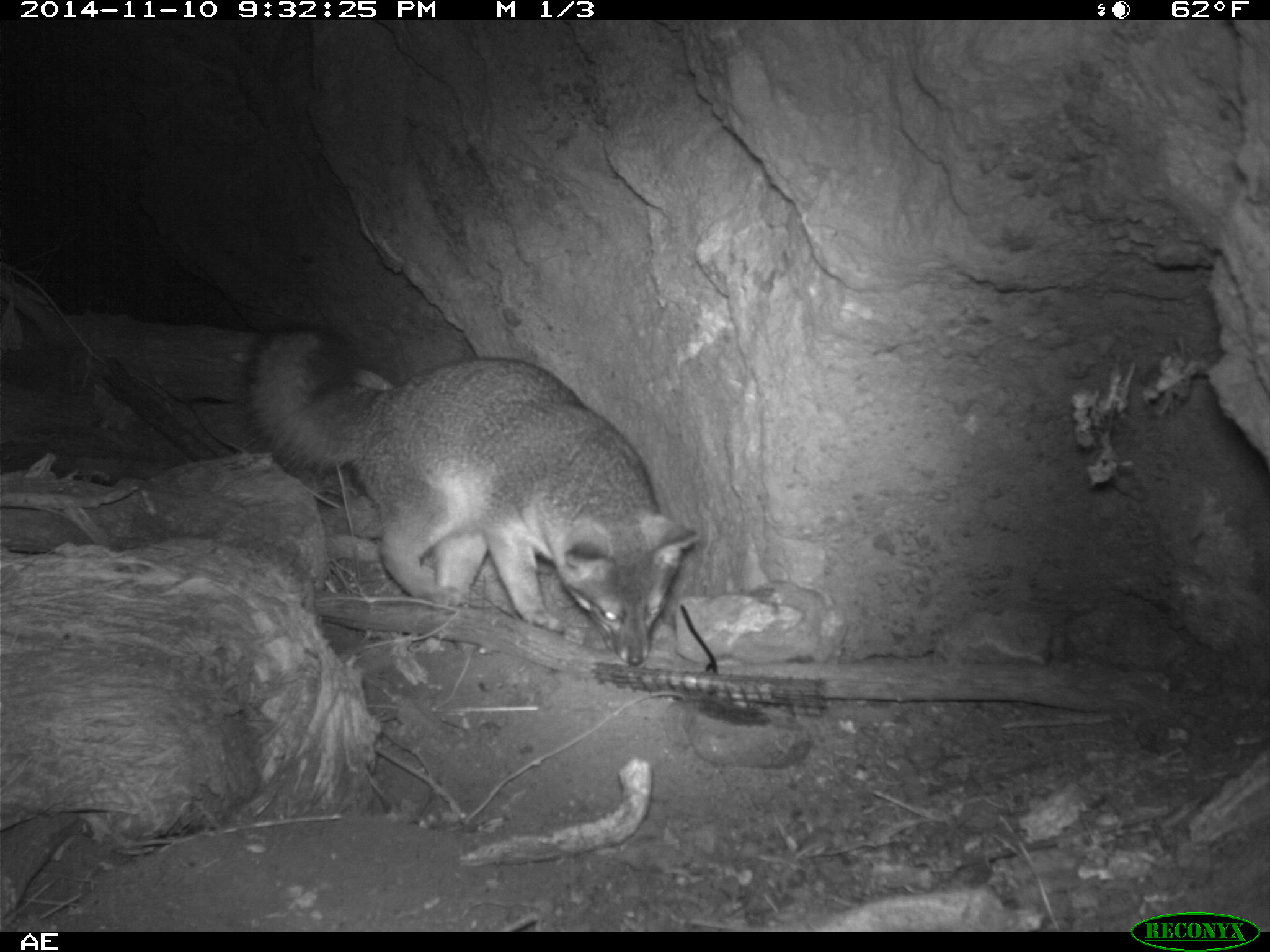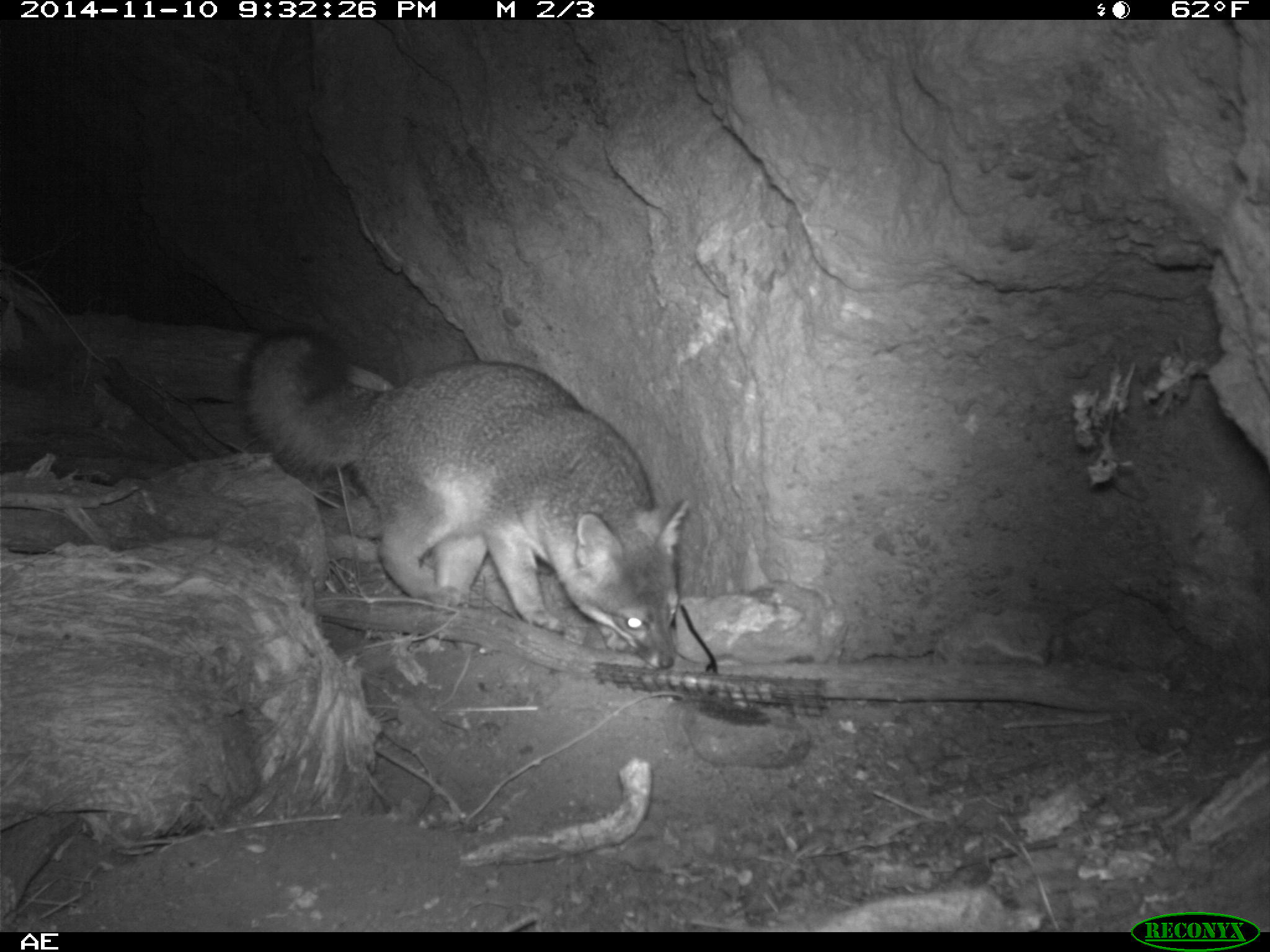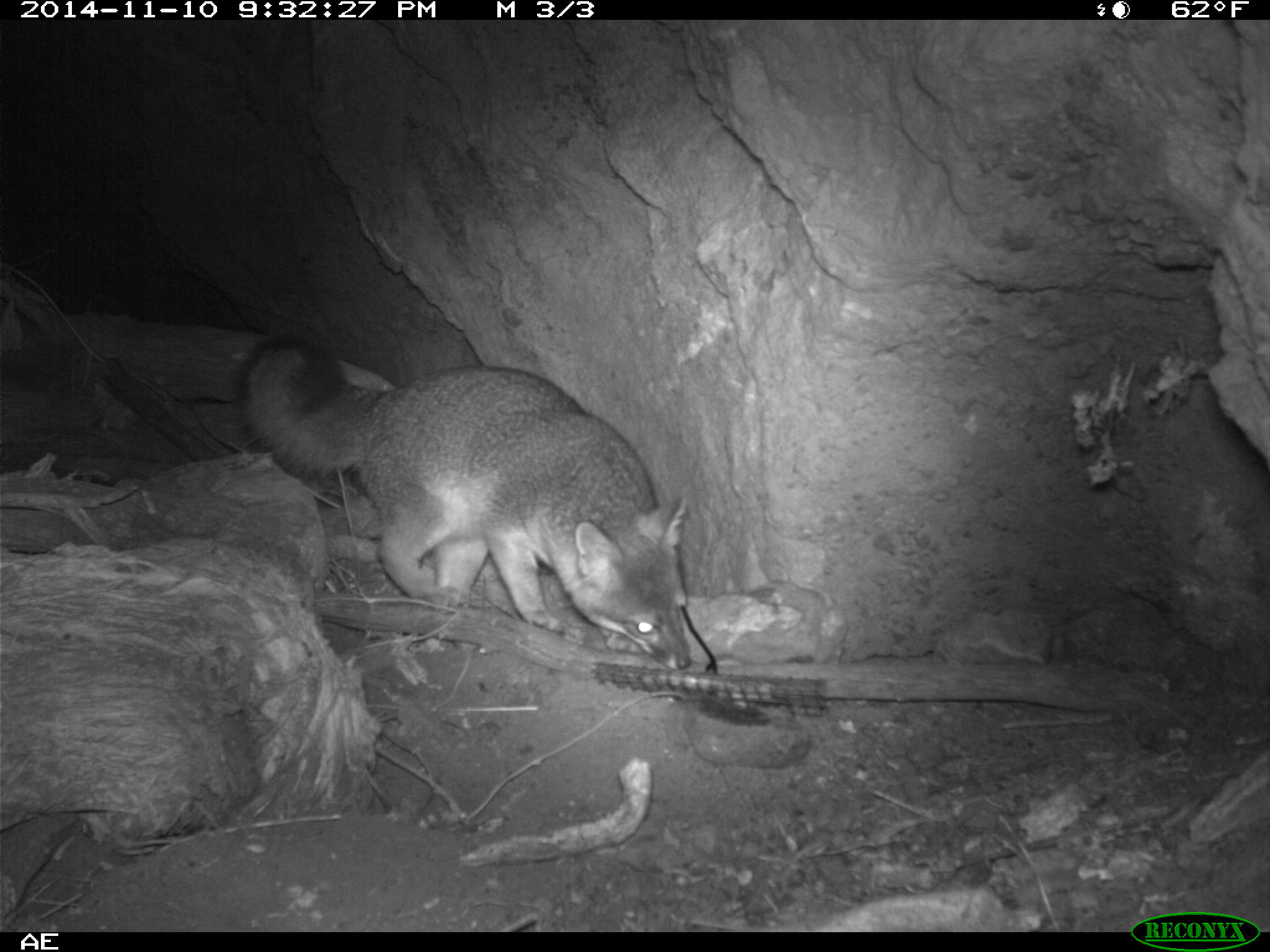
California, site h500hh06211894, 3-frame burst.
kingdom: Animalia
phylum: Chordata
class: Mammalia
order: Carnivora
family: Canidae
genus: Urocyon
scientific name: Urocyon littoralis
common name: island fox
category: fox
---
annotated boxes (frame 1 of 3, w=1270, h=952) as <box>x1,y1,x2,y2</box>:
fox: <box>241,324,699,667</box>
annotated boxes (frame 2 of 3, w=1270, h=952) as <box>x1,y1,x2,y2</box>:
fox: <box>242,330,690,669</box>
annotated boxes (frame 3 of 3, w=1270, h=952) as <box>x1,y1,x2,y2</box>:
fox: <box>237,336,691,670</box>